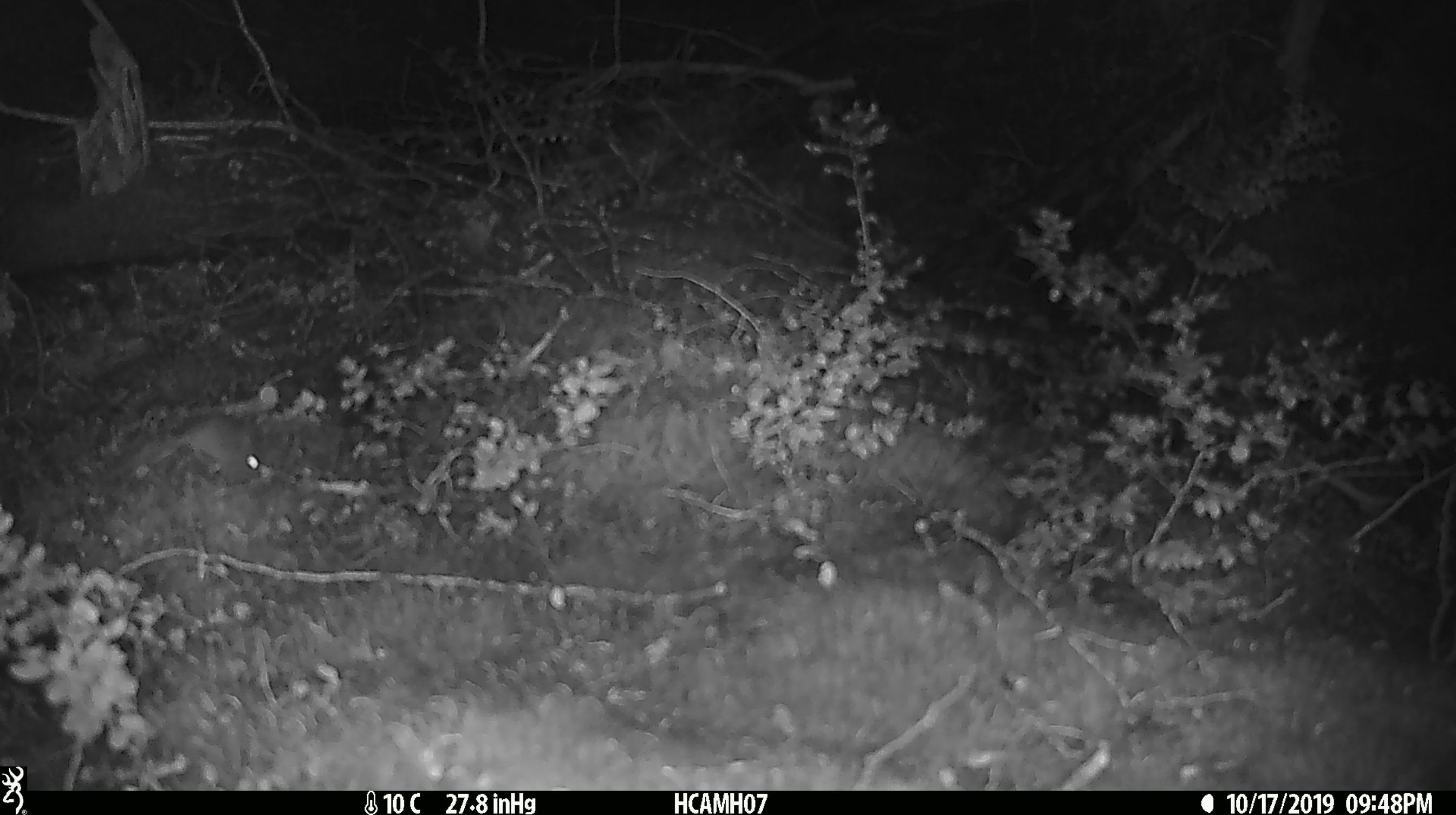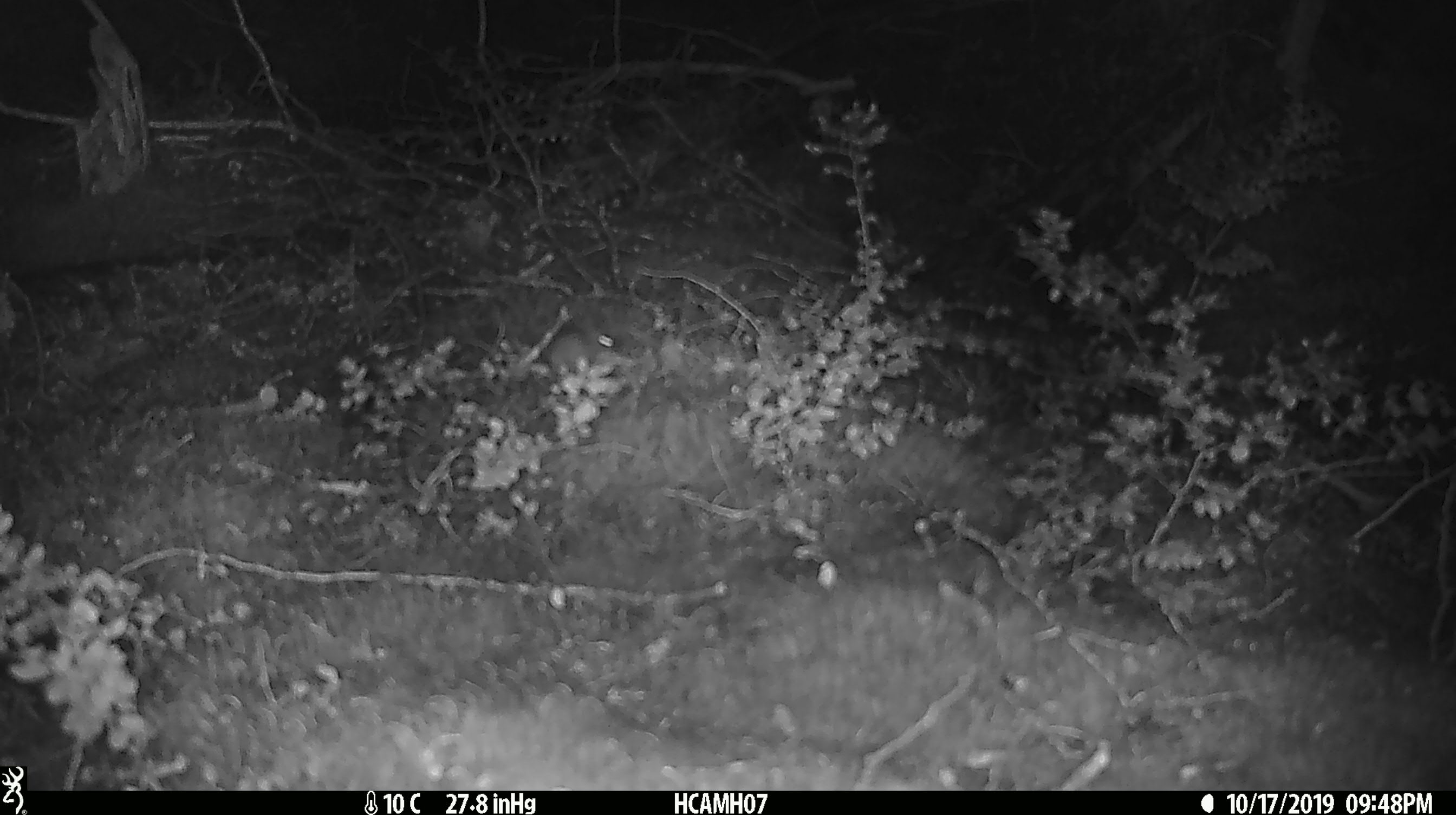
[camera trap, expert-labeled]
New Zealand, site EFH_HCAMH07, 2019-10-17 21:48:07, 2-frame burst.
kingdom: Animalia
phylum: Chordata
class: Mammalia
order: Rodentia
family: Muridae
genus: Mus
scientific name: Mus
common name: mouse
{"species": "mouse (Mus)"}